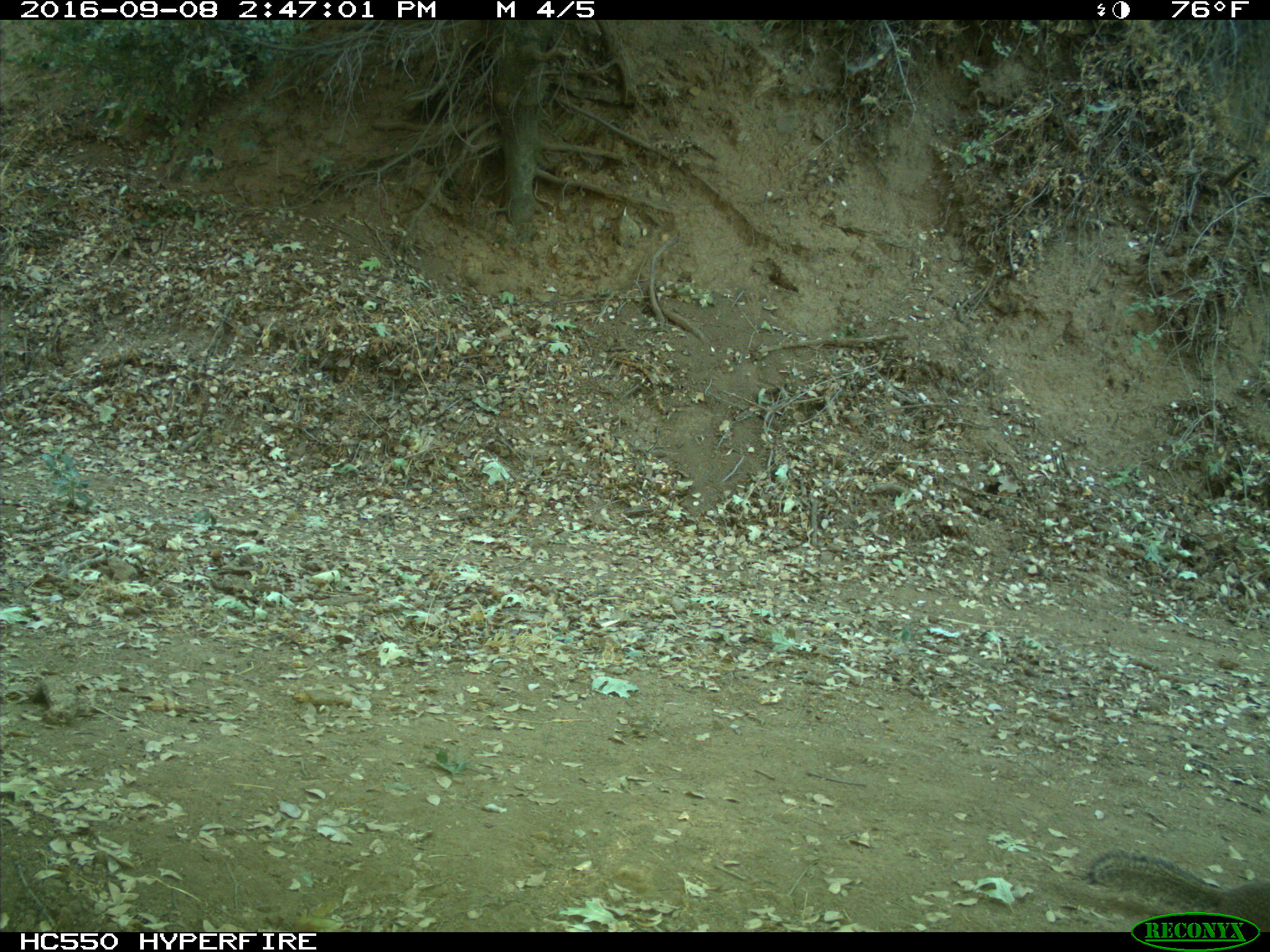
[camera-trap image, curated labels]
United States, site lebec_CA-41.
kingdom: Animalia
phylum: Chordata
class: Mammalia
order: Rodentia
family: Sciuridae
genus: Otospermophilus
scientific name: Otospermophilus beecheyi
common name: california ground squirrel